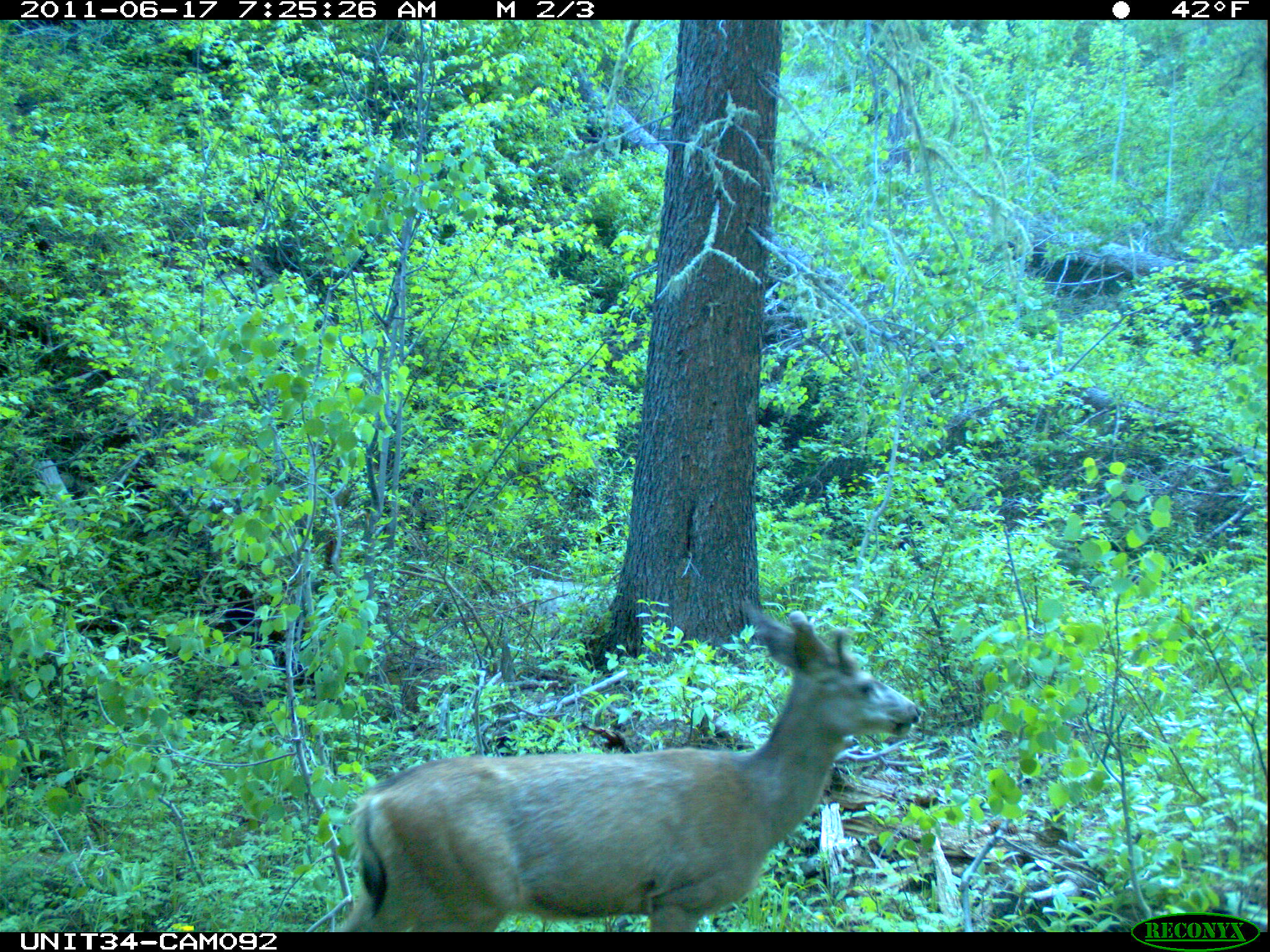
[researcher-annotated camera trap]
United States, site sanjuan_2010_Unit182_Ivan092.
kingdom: Animalia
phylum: Chordata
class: Mammalia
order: Artiodactyla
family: Cervidae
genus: Odocoileus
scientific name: Odocoileus hemionus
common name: mule deer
Odocoileus hemionus (mule deer).